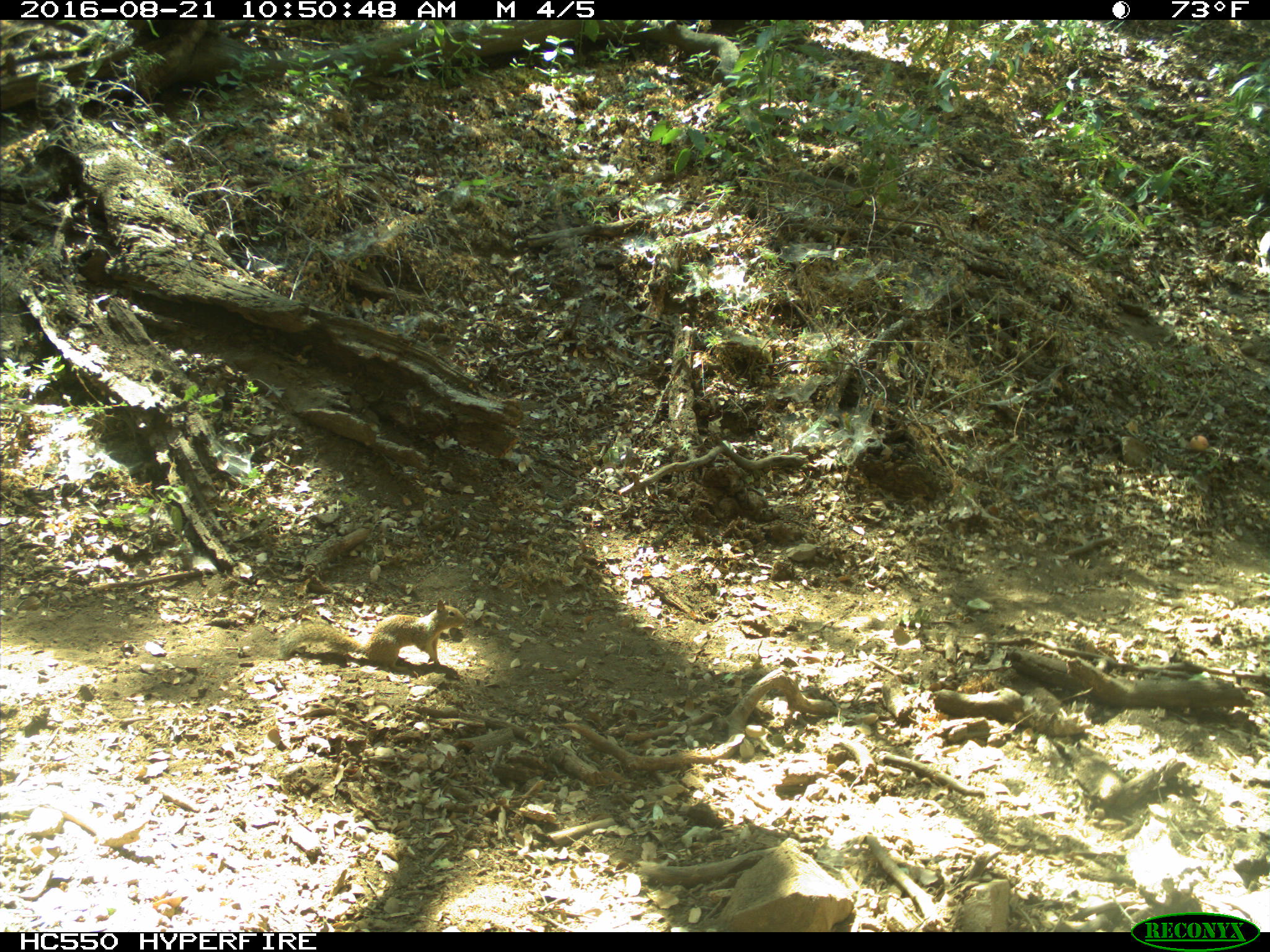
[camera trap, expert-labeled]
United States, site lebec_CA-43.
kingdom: Animalia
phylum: Chordata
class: Mammalia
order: Rodentia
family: Sciuridae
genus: Otospermophilus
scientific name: Otospermophilus beecheyi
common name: california ground squirrel